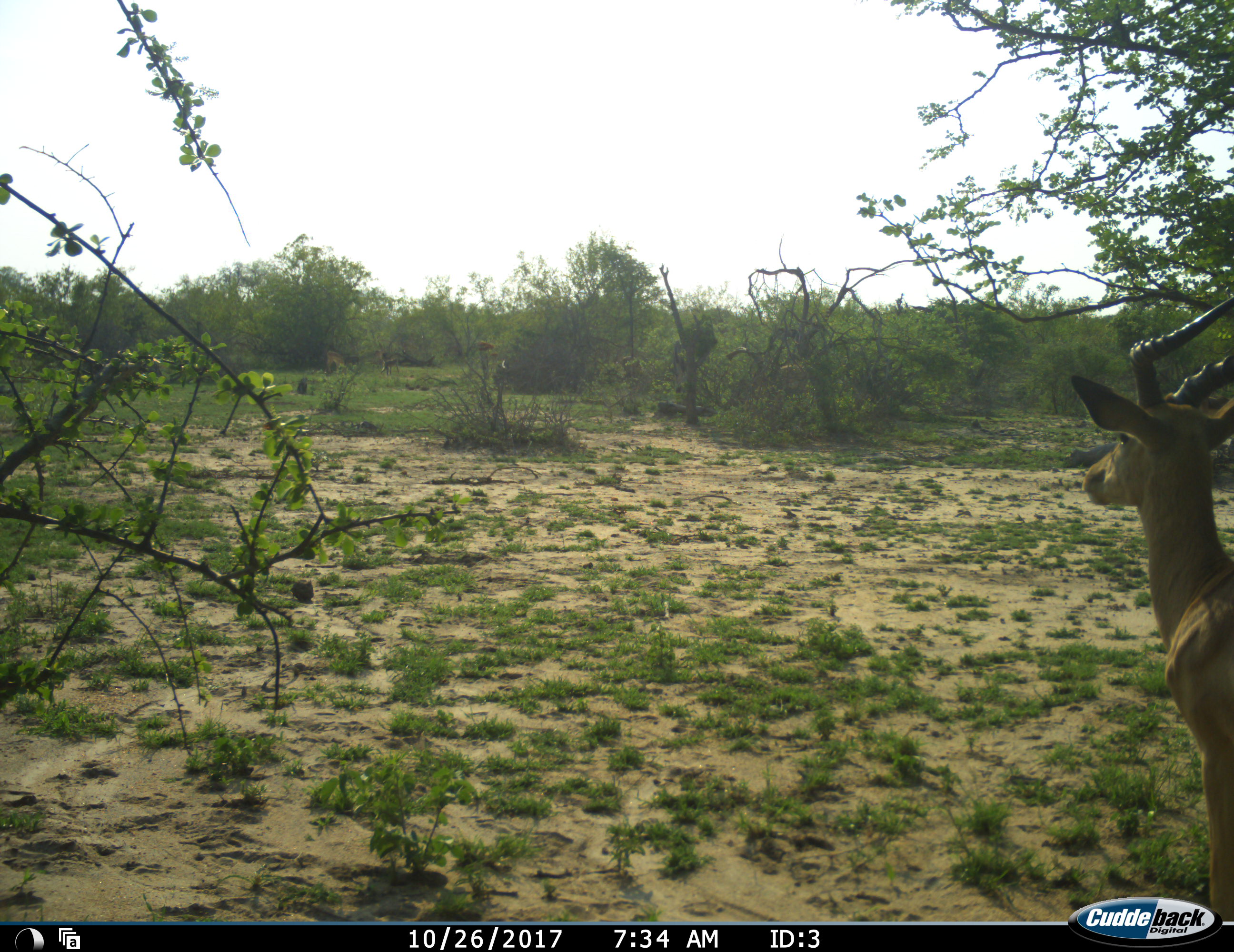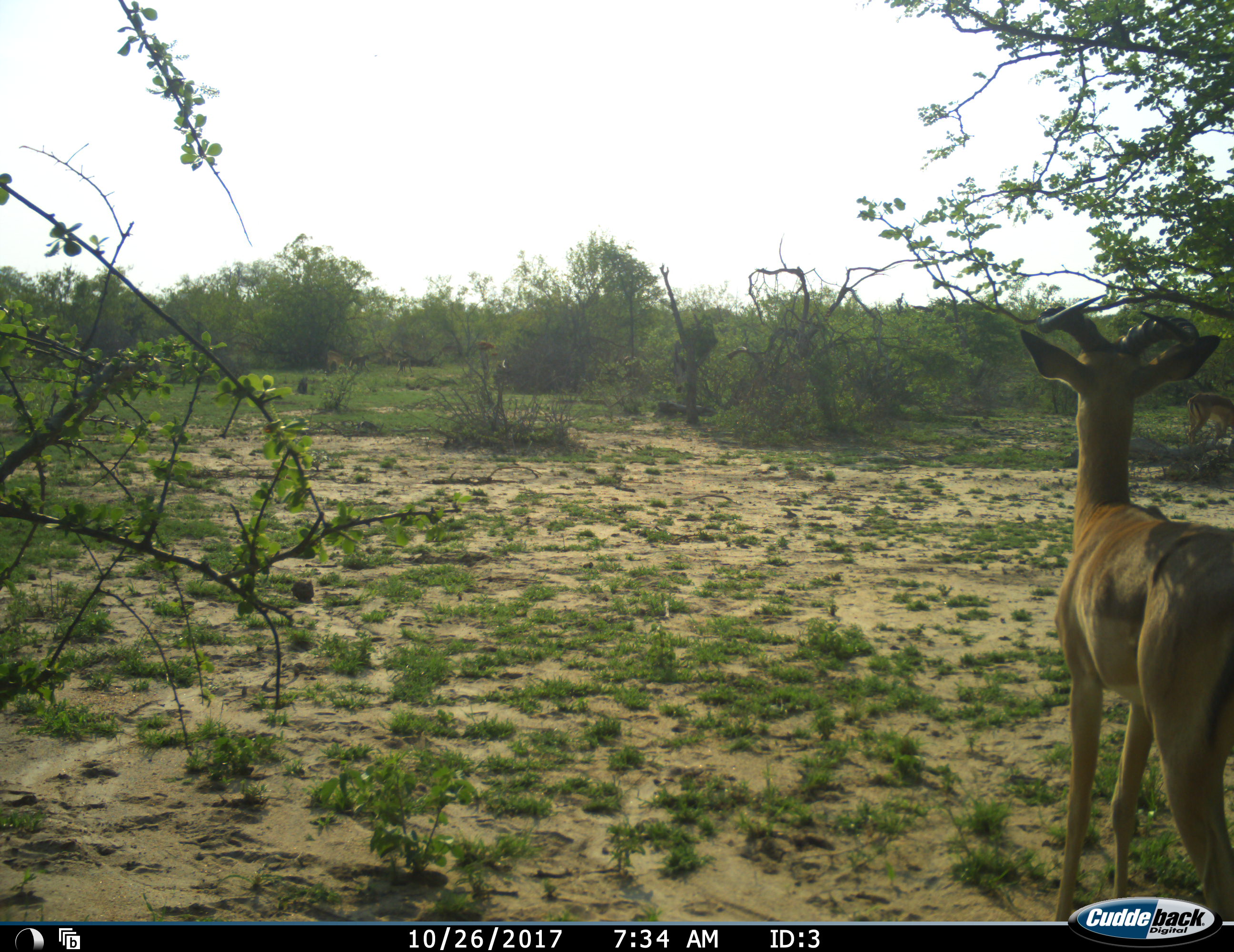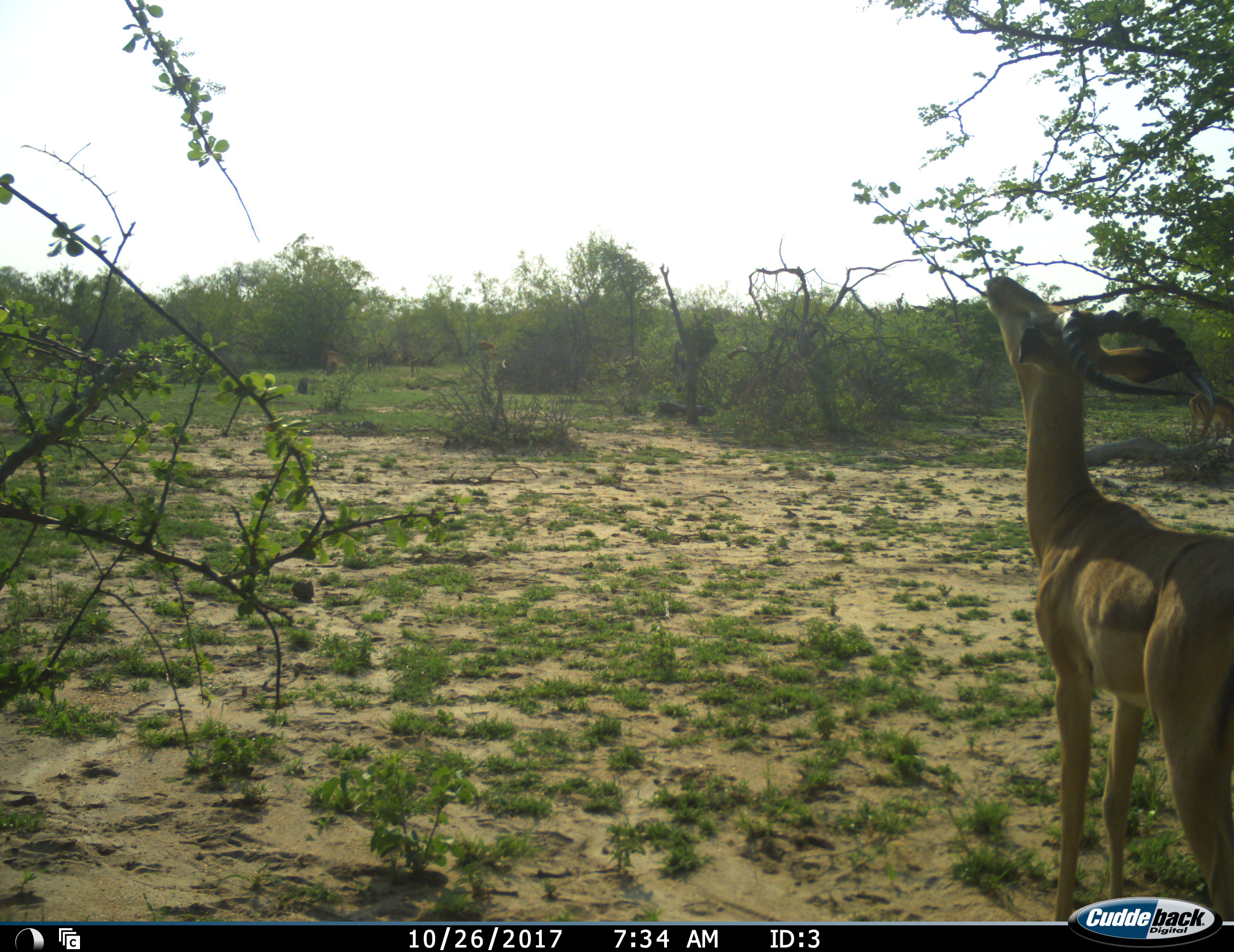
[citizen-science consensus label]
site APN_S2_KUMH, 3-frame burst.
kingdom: Animalia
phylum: Chordata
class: Mammalia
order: Artiodactyla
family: Bovidae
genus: Aepyceros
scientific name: Aepyceros melampus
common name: impala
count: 1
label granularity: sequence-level